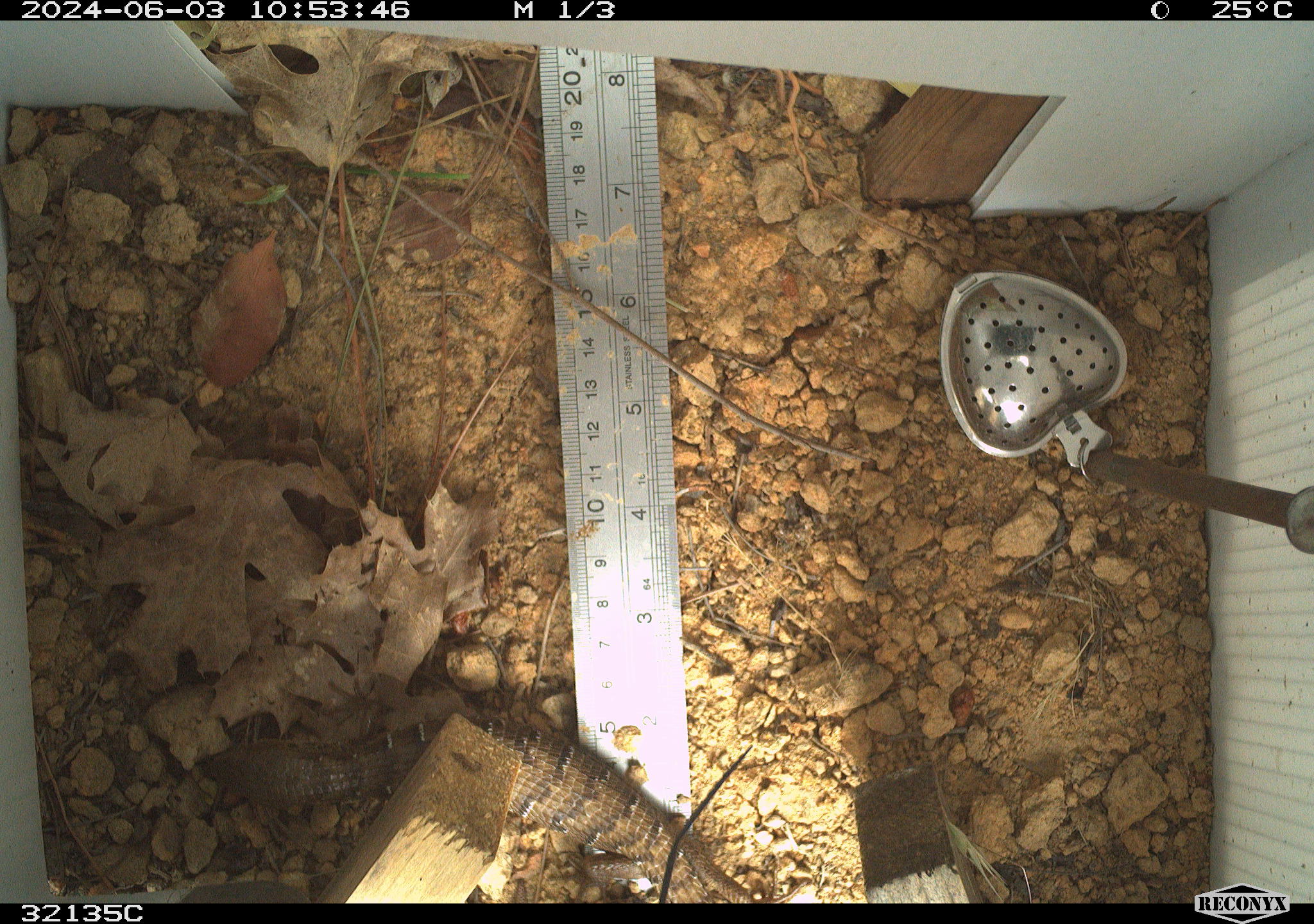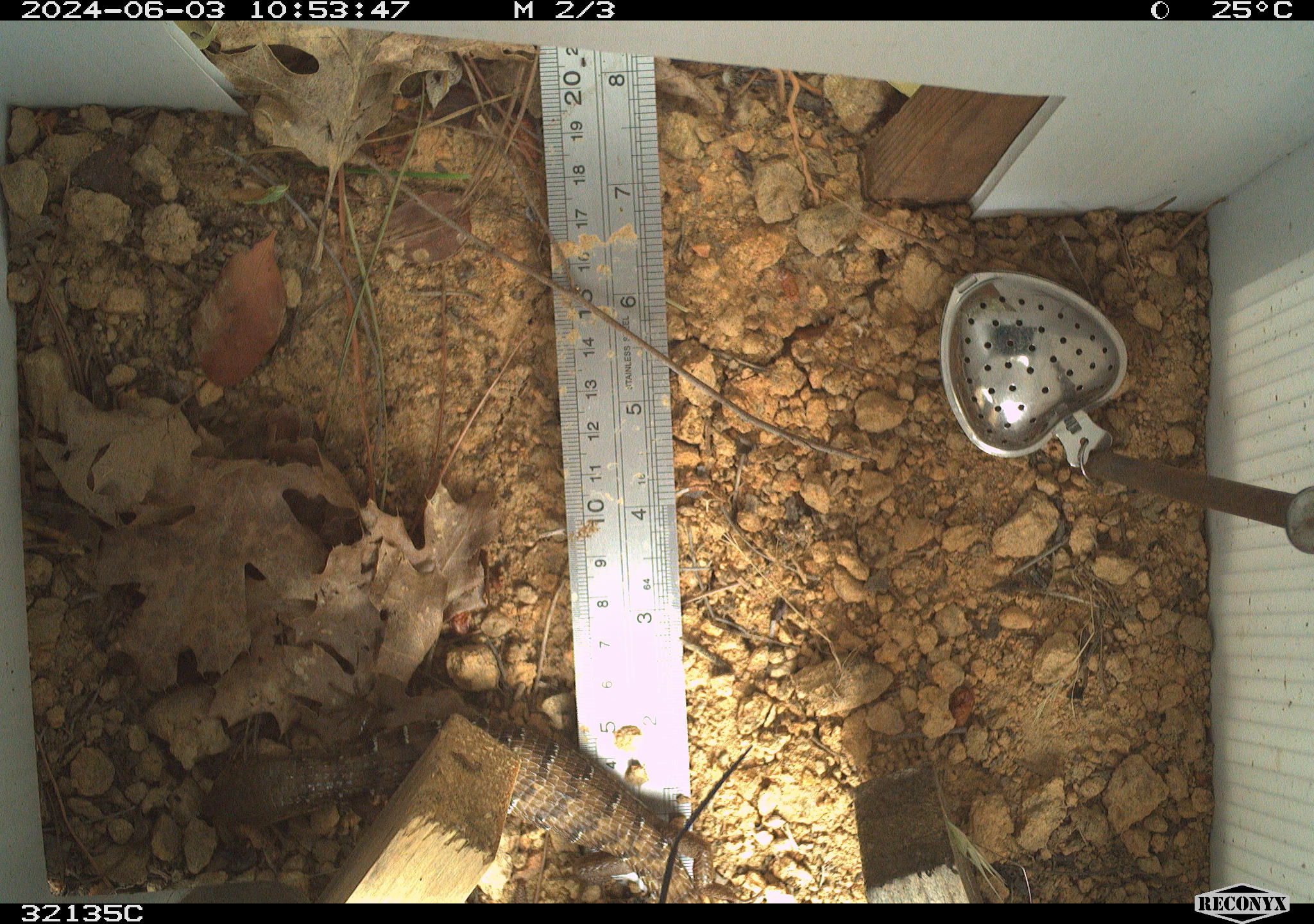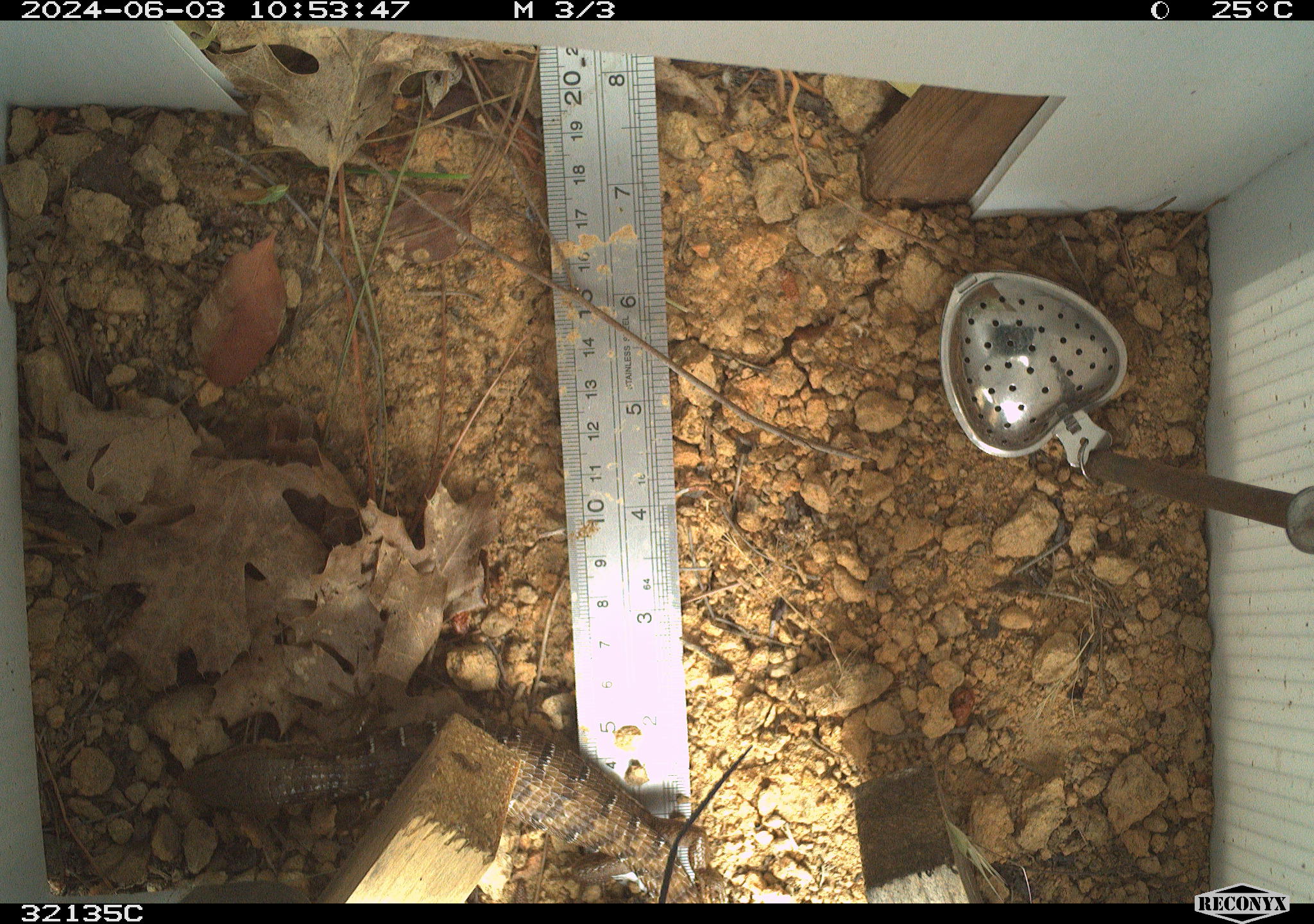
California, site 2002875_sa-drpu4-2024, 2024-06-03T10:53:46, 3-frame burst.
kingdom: Animalia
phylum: Chordata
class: Reptilia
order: Squamata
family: Anguidae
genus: Elgaria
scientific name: Elgaria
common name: alligator lizards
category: elgaria species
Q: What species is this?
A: Elgaria species (alligator lizards) (Elgaria).